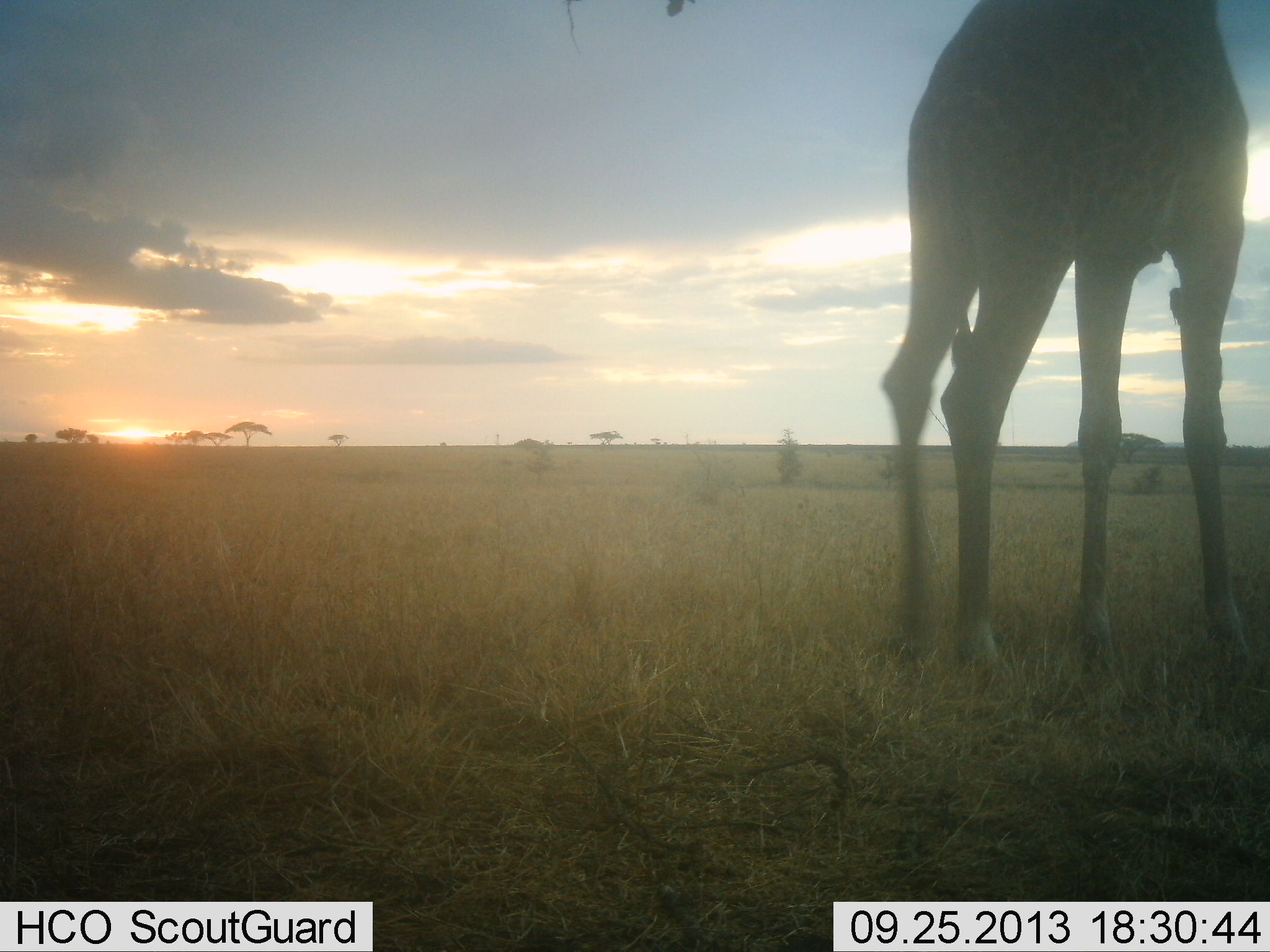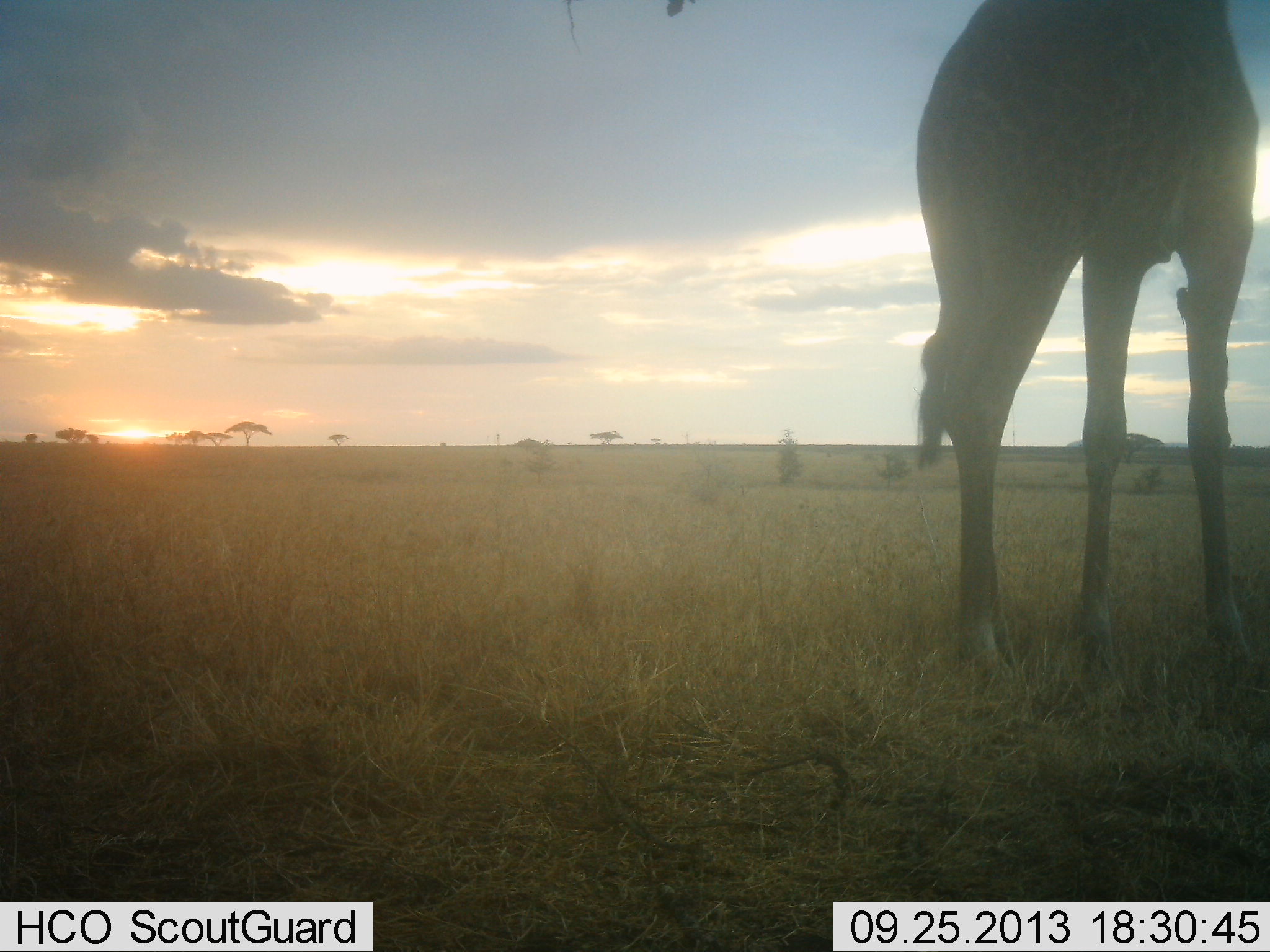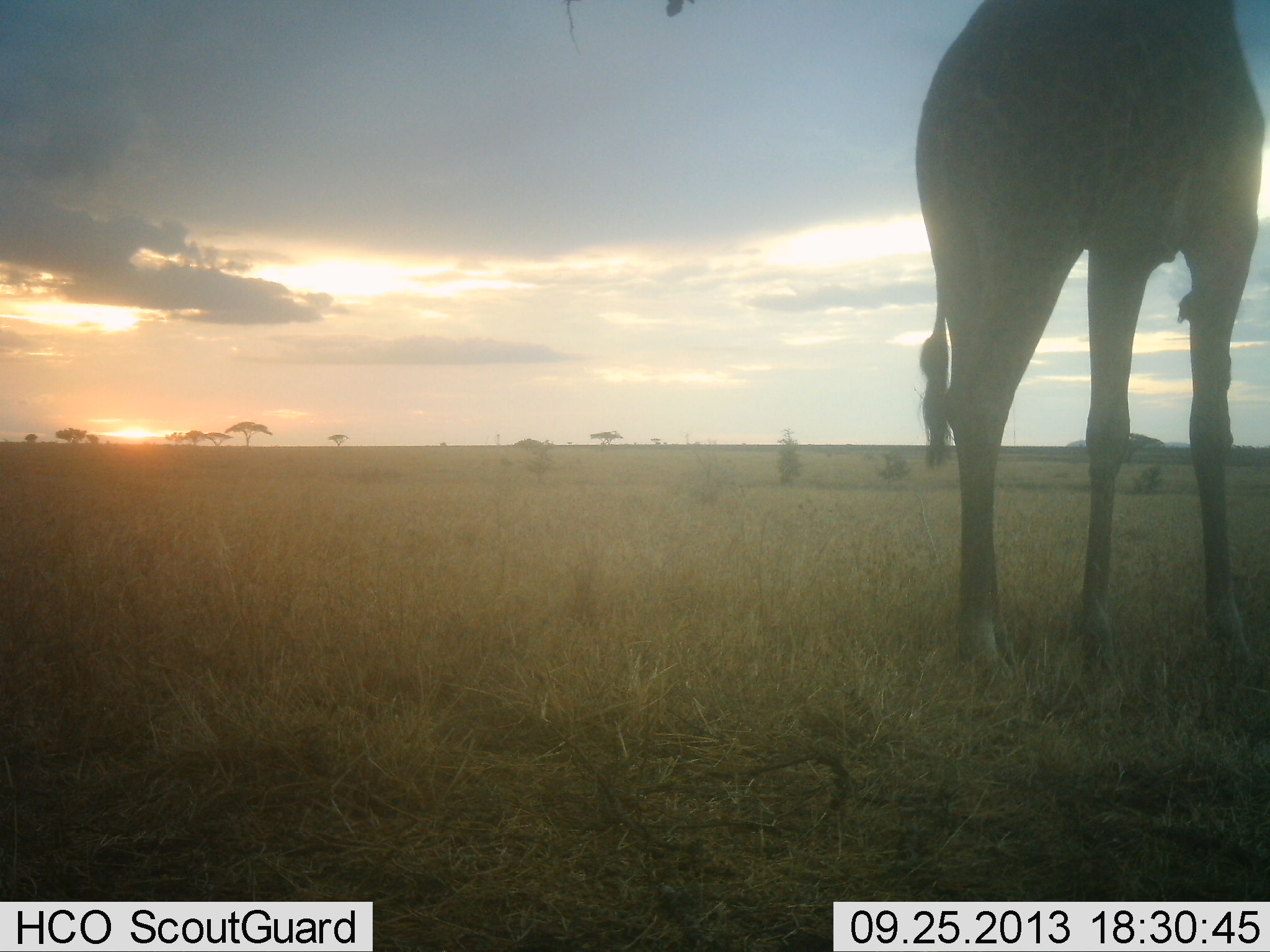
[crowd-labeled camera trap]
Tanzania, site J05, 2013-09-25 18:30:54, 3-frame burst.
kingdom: Animalia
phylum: Chordata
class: Mammalia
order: Artiodactyla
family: Giraffidae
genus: Giraffa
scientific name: Giraffa camelopardalis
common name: giraffe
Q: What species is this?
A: Giraffe (Giraffa camelopardalis).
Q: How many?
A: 1.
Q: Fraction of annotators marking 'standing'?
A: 80%.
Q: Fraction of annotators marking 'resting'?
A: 3%.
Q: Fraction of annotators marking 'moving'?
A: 14%.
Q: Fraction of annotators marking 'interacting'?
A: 0%.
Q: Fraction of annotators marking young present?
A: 0%.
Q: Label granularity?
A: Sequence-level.